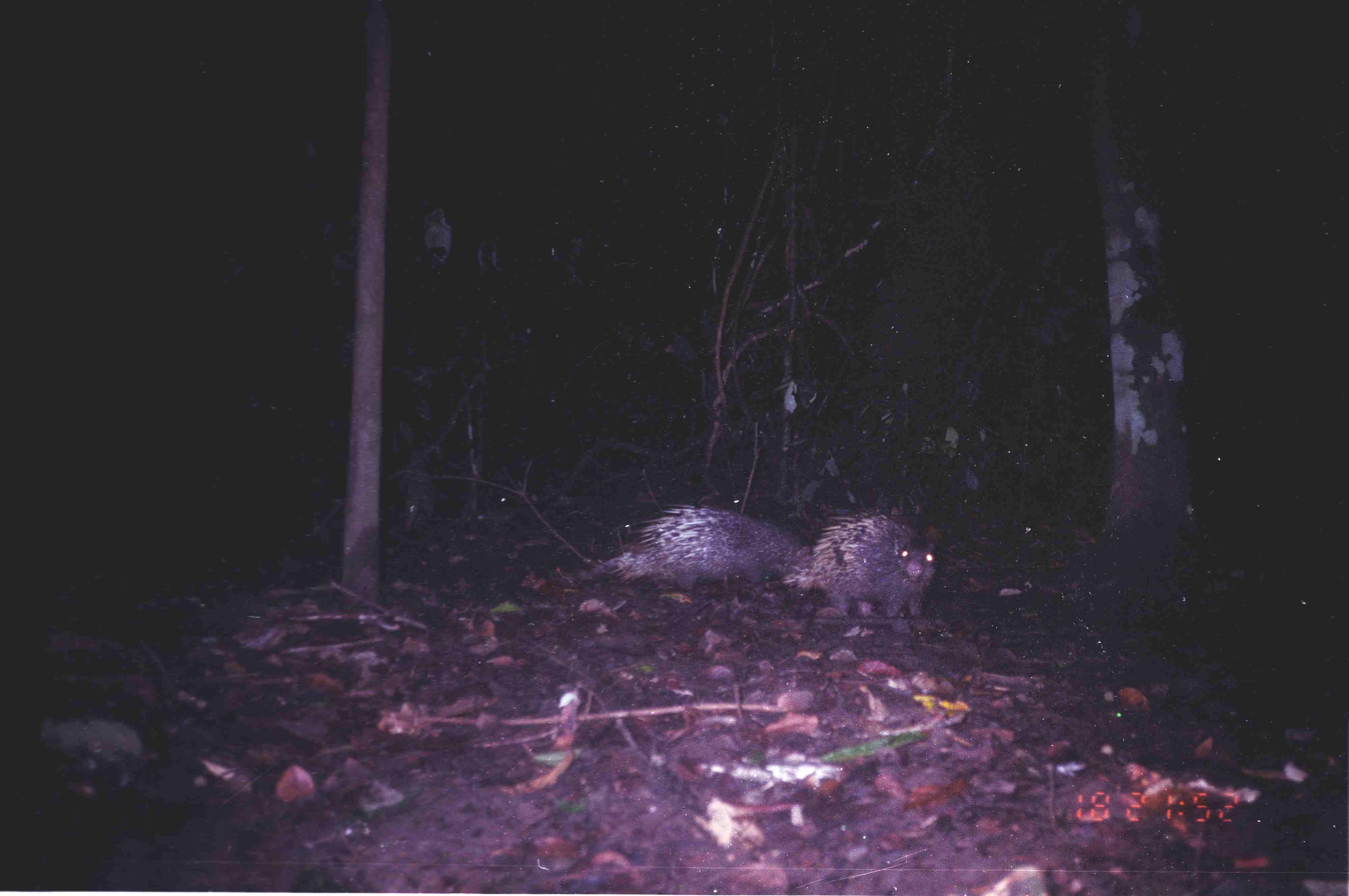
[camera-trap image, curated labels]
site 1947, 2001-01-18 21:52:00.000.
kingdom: Animalia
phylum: Chordata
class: Mammalia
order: Rodentia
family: Hystricidae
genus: Hystrix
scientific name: Hystrix brachyura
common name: east asian porcupine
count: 2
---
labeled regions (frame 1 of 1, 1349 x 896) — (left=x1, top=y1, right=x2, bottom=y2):
hystrix brachyura: (left=593, top=502, right=815, bottom=592); (left=780, top=506, right=940, bottom=621)